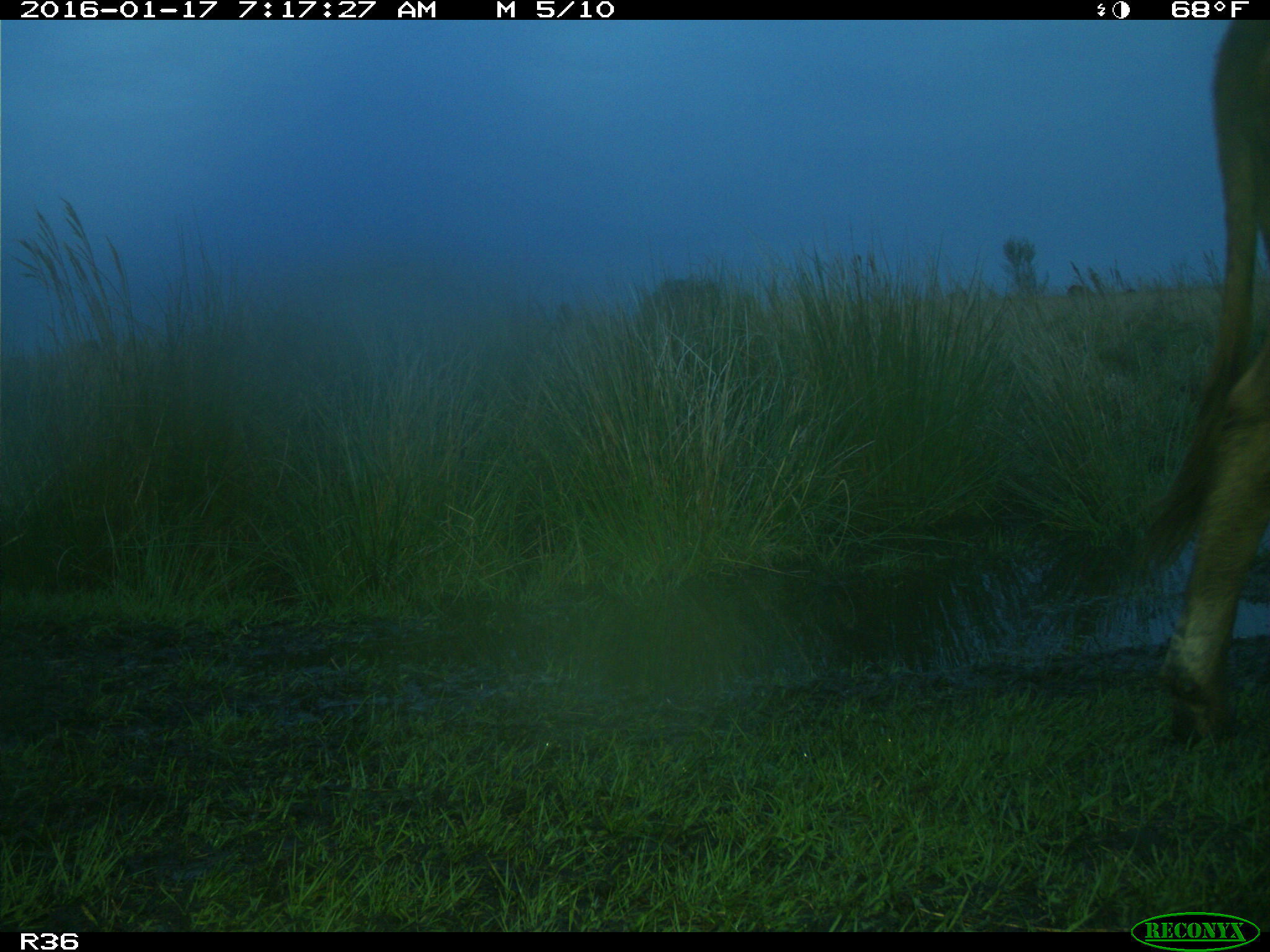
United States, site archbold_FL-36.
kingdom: Animalia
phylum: Chordata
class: Mammalia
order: Artiodactyla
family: Bovidae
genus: Bos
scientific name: Bos taurus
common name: domestic cow